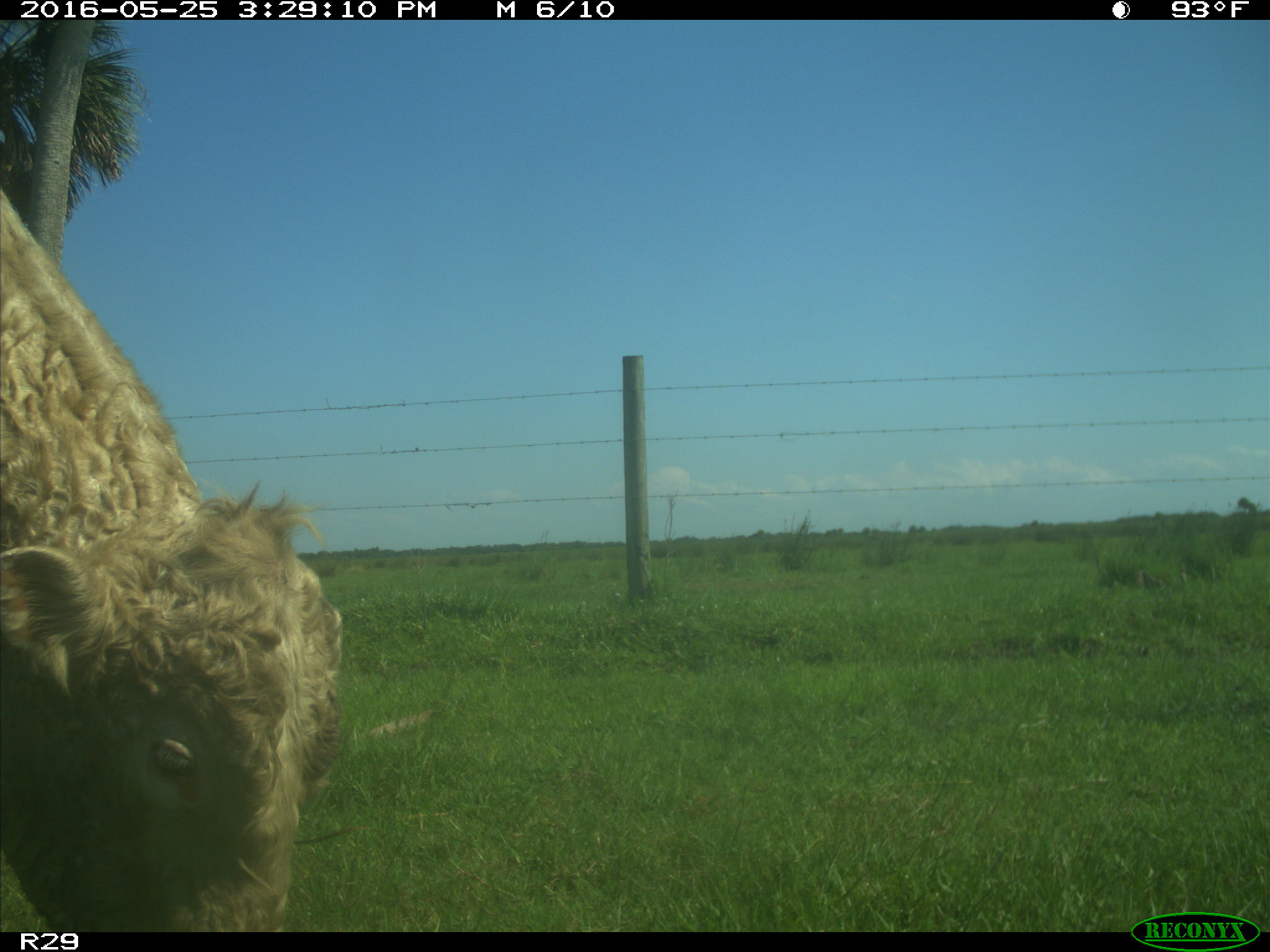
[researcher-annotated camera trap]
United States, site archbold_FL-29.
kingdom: Animalia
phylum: Chordata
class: Mammalia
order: Artiodactyla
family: Bovidae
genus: Bos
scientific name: Bos taurus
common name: domestic cow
Bos taurus (domestic cow).